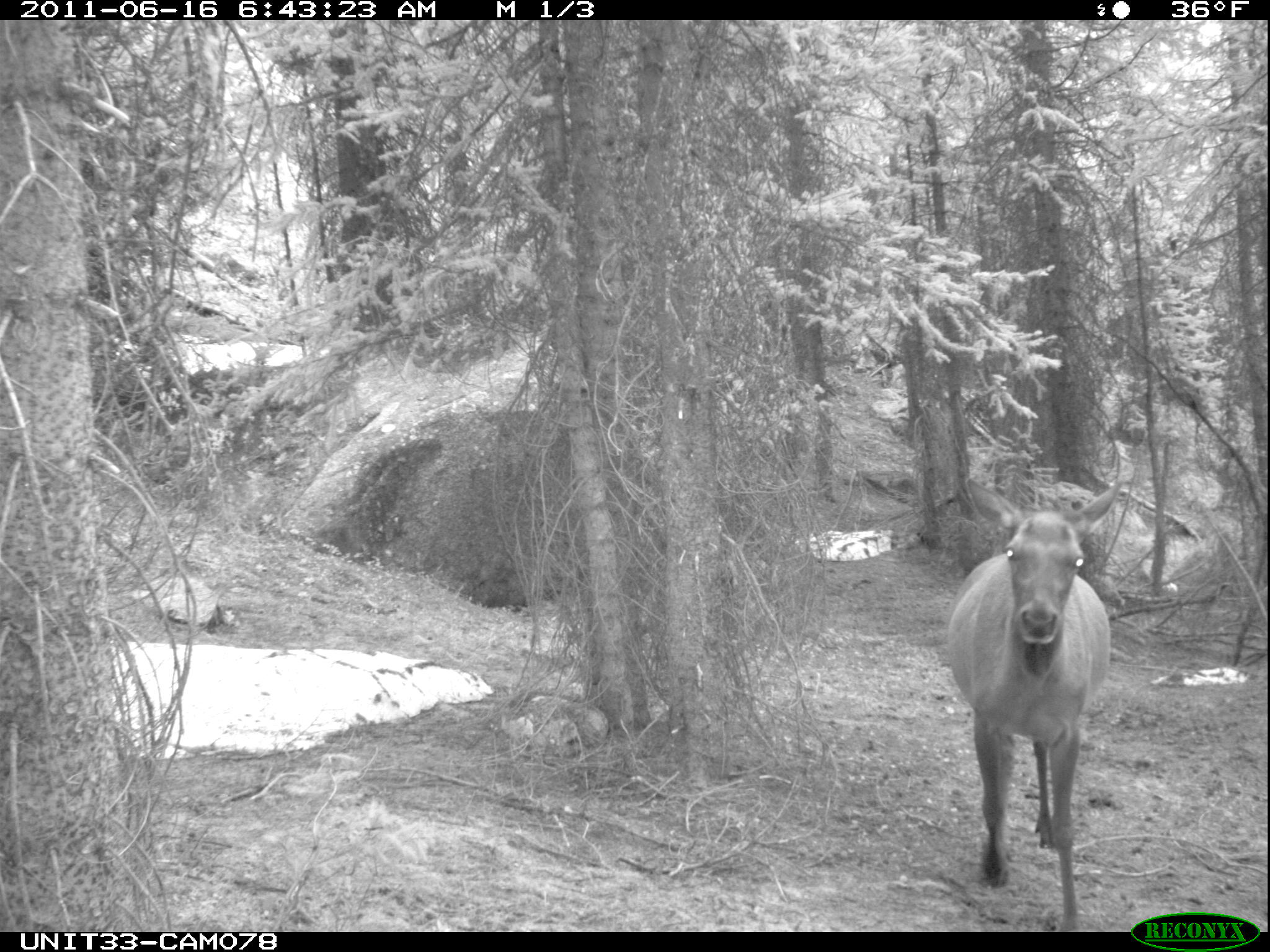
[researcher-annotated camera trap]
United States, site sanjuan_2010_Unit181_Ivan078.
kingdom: Animalia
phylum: Chordata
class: Mammalia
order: Artiodactyla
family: Cervidae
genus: Cervus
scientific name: Cervus elaphus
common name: red deer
Cervus elaphus (red deer).